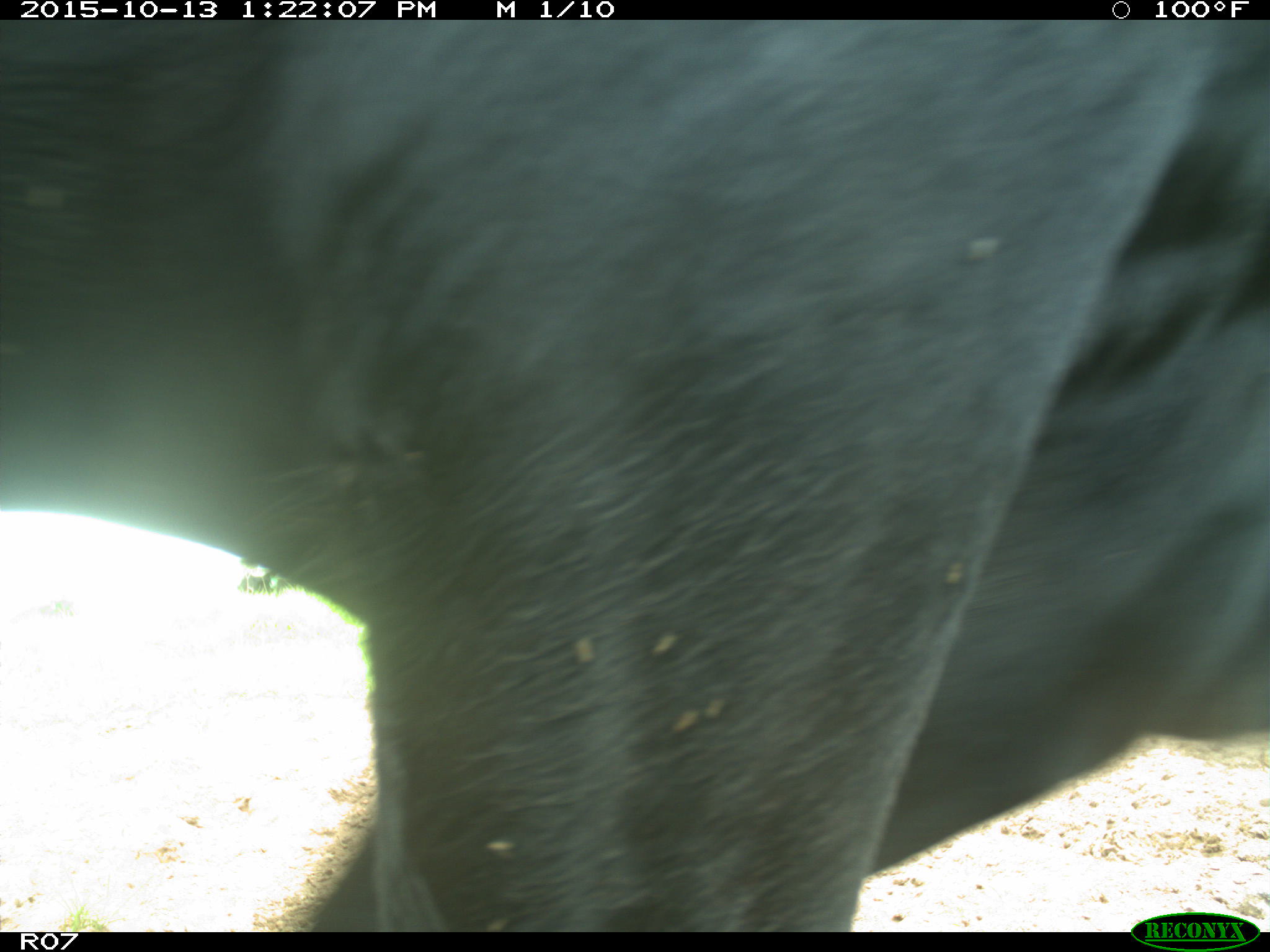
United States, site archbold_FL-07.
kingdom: Animalia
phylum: Chordata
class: Mammalia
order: Artiodactyla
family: Bovidae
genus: Bos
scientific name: Bos taurus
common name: domestic cow